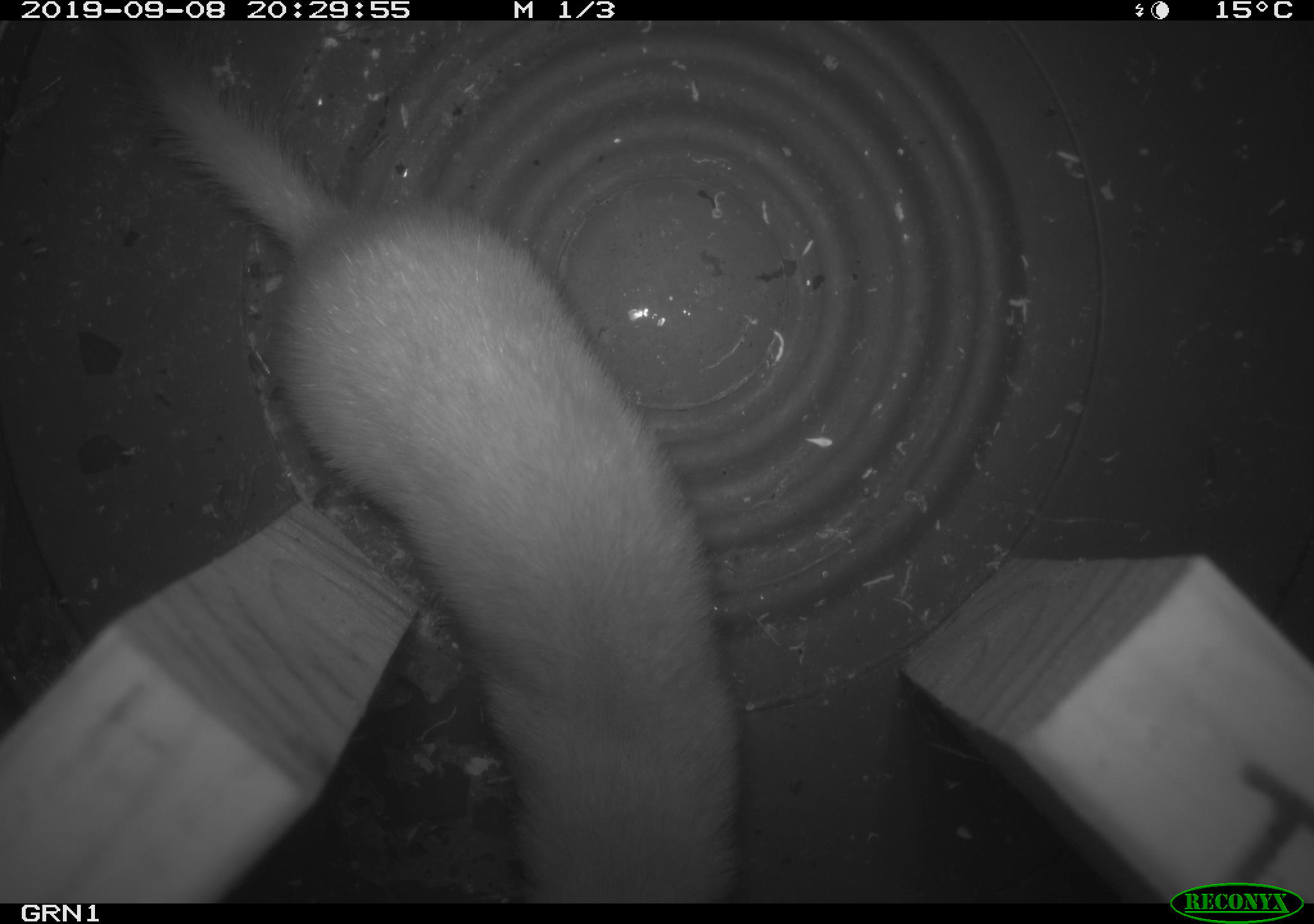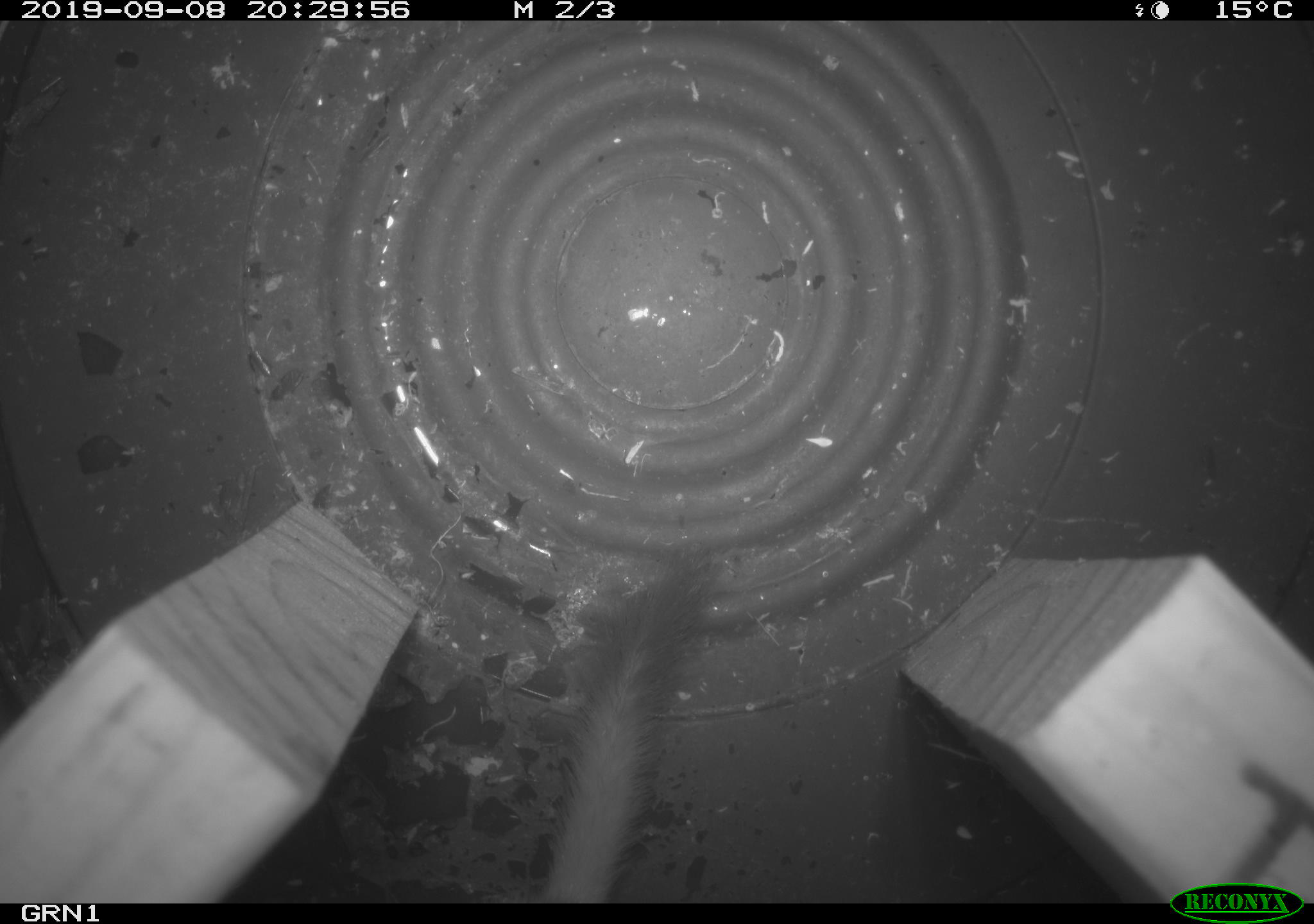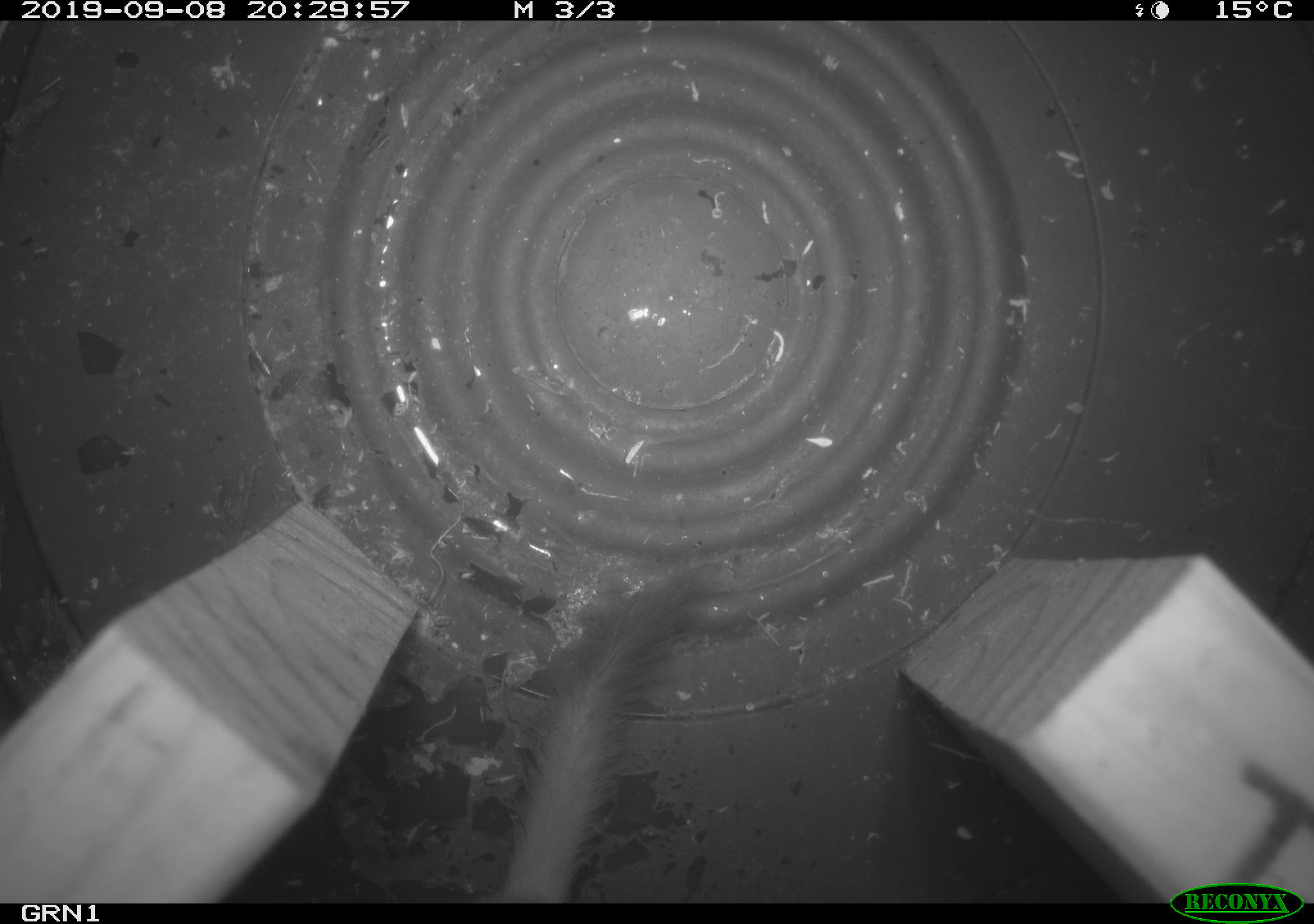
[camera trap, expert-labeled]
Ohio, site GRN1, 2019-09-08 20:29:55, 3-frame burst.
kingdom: Animalia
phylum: Chordata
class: Mammalia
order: Carnivora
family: Mustelidae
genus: Neogale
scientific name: Neogale frenata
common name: long-tailed weasel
Long-tailed weasel (Neogale frenata).